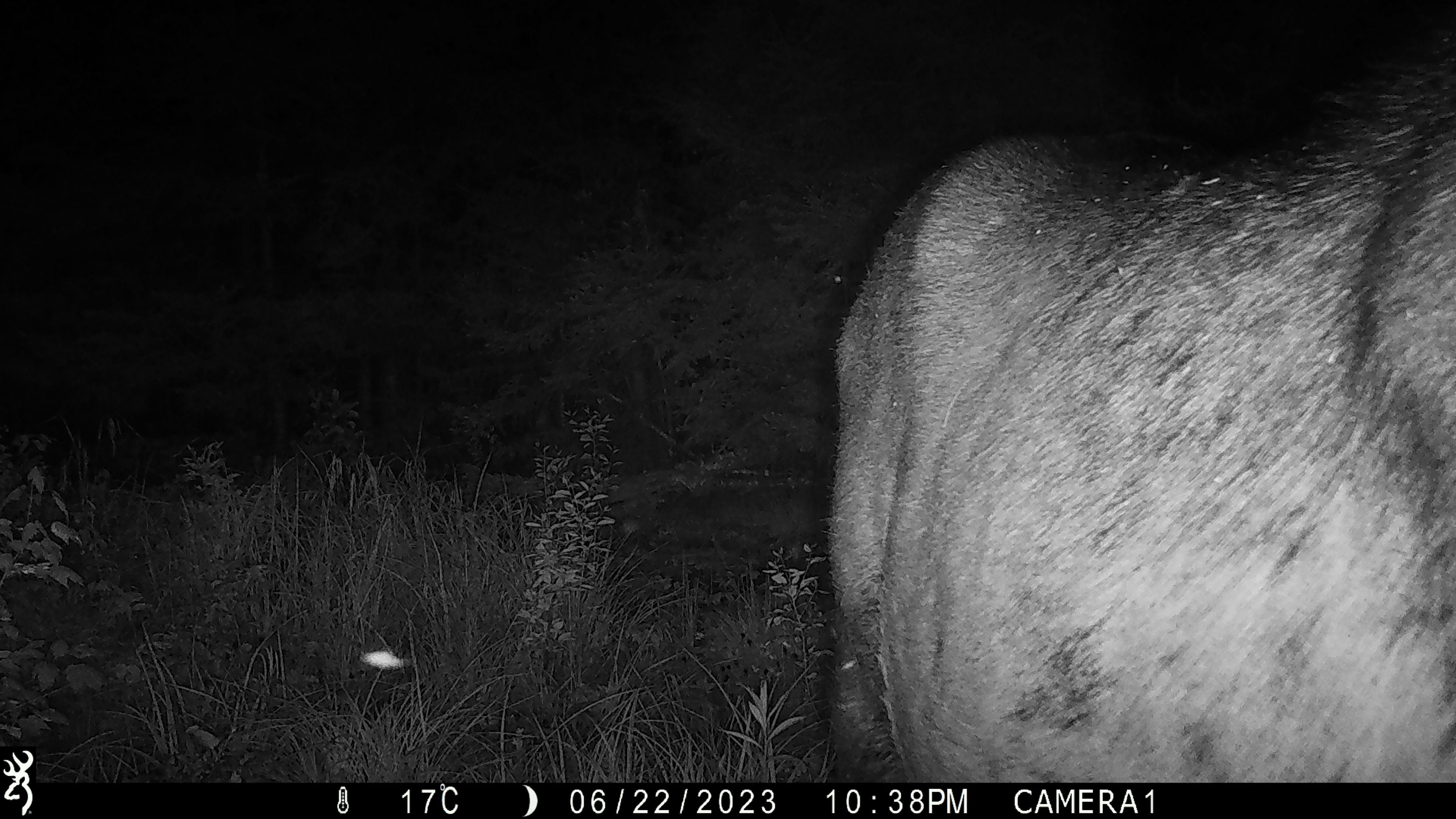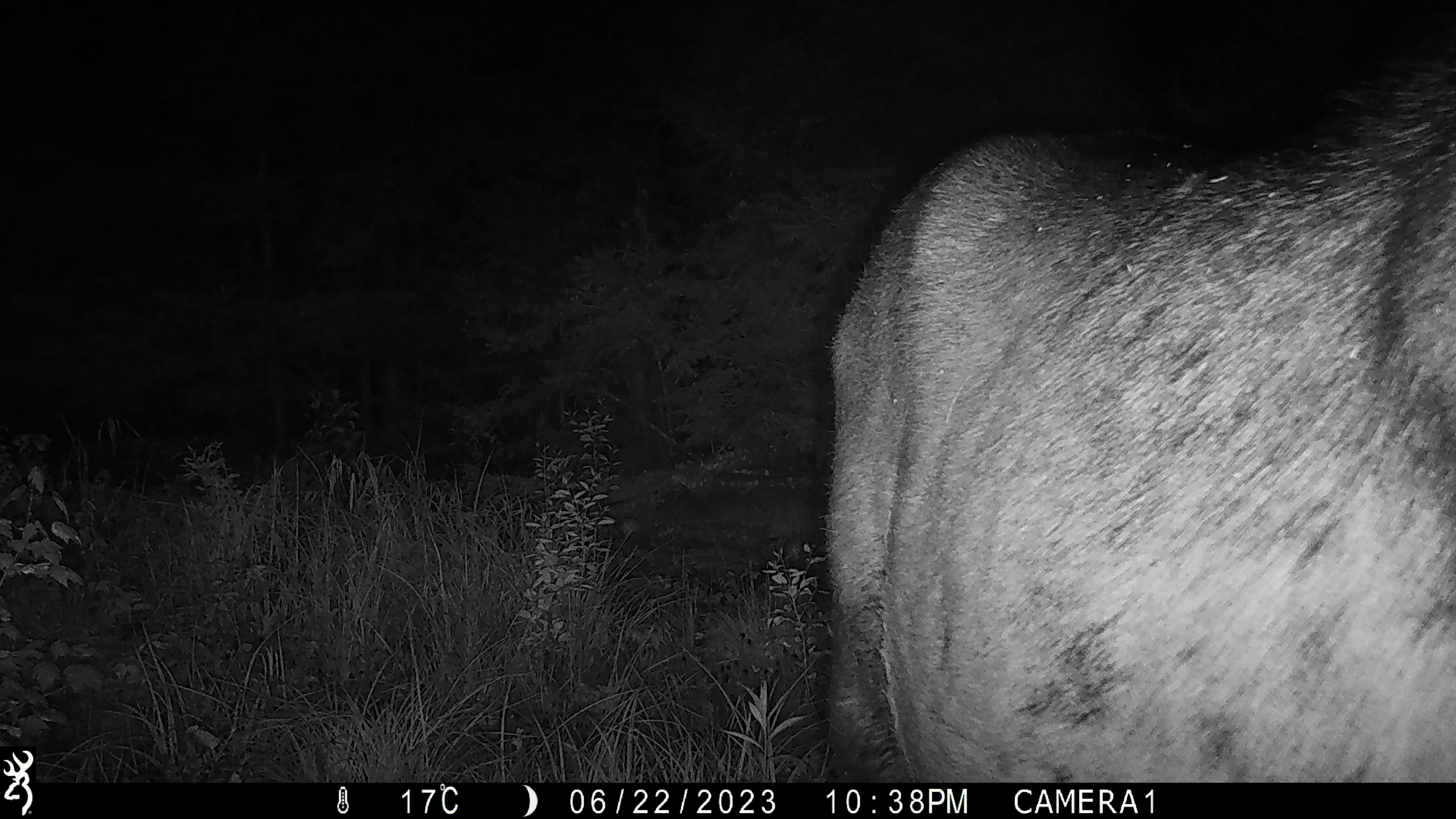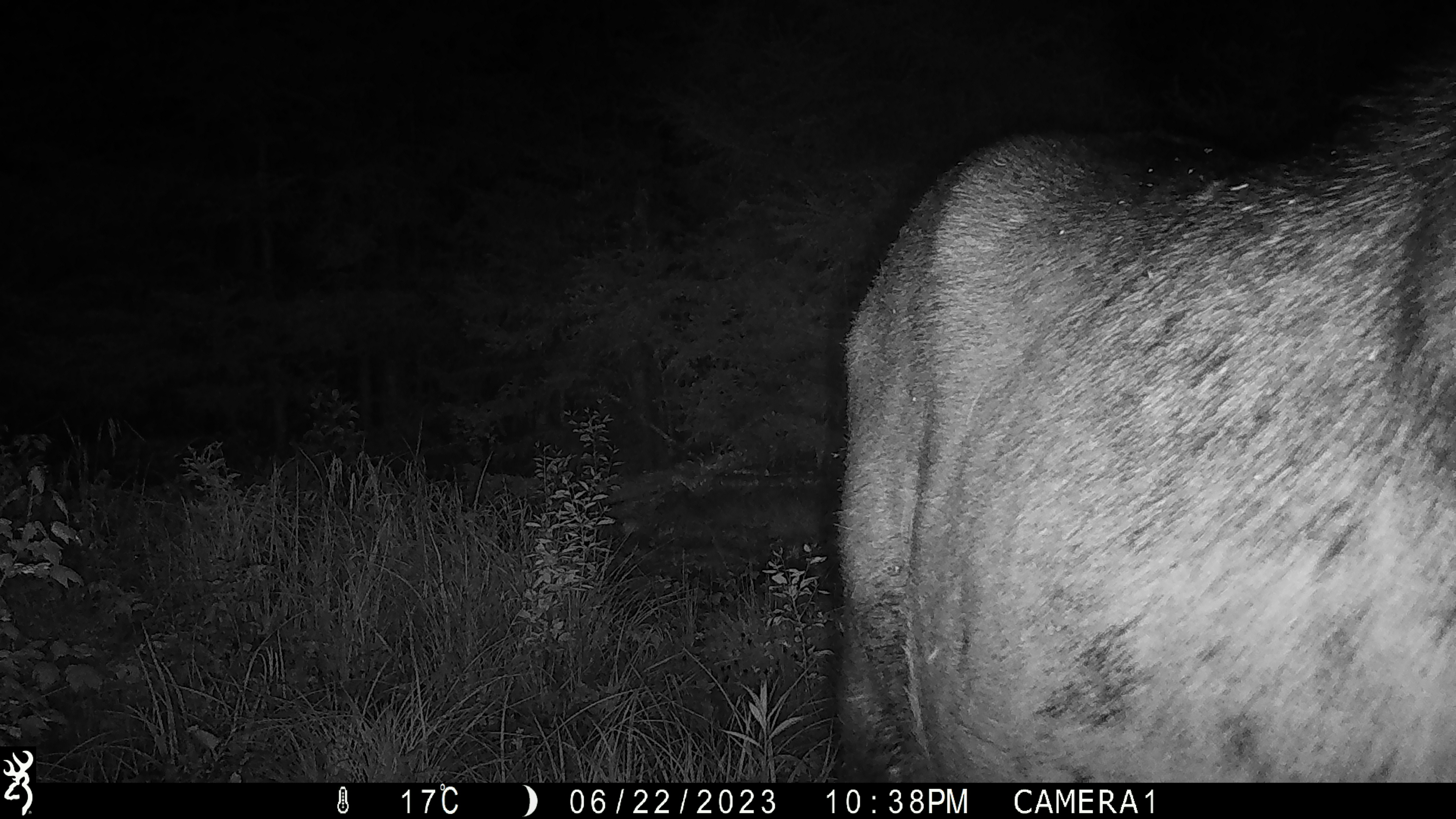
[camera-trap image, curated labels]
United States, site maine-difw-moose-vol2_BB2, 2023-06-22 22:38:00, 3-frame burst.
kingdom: Animalia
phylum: Chordata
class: Mammalia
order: Artiodactyla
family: Cervidae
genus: Alces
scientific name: Alces alces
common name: moose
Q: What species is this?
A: Moose (Alces alces).